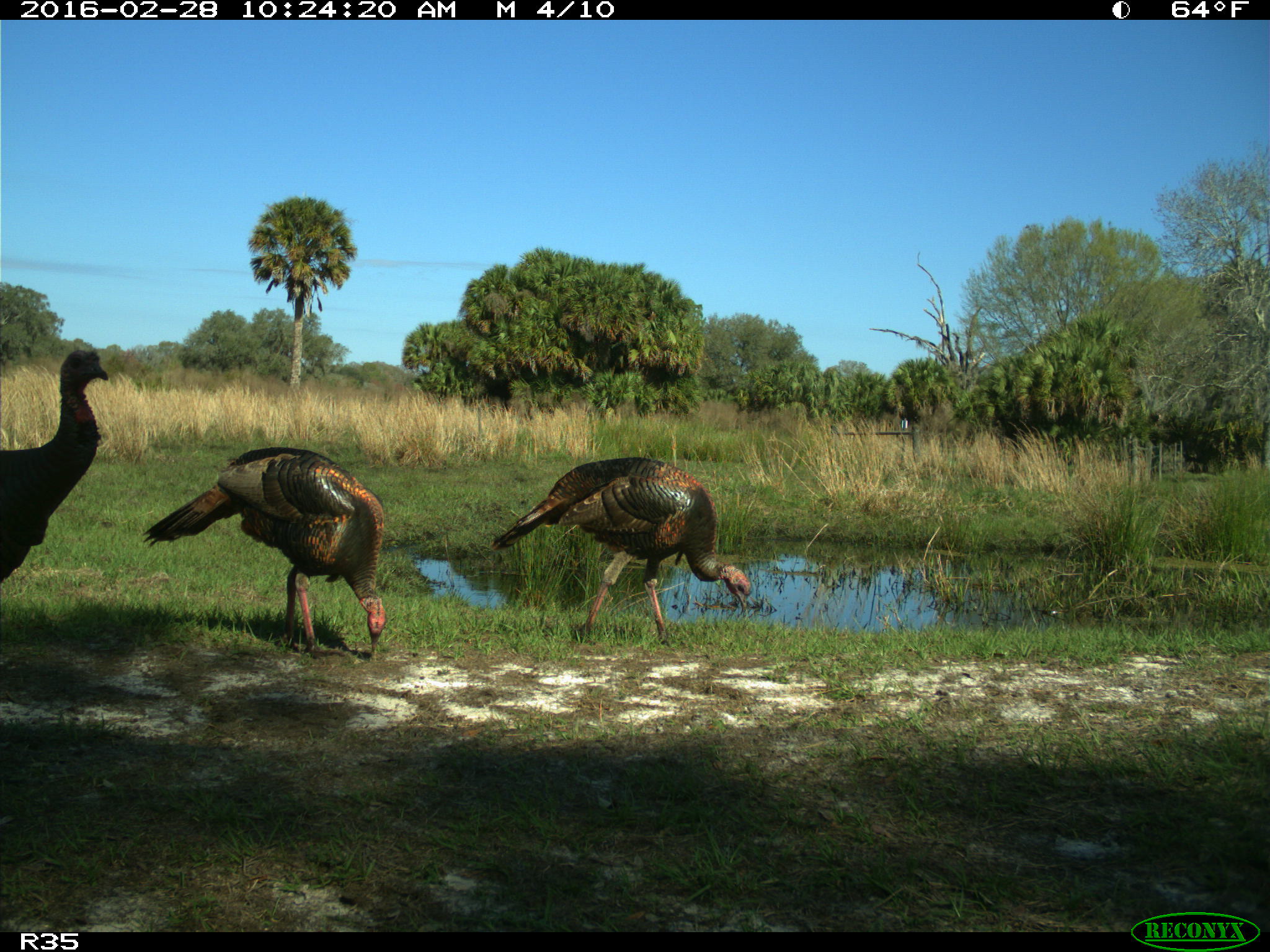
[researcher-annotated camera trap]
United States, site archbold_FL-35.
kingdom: Animalia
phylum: Chordata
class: Aves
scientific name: Aves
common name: birds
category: unidentified bird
Unidentified bird (birds) (Aves).